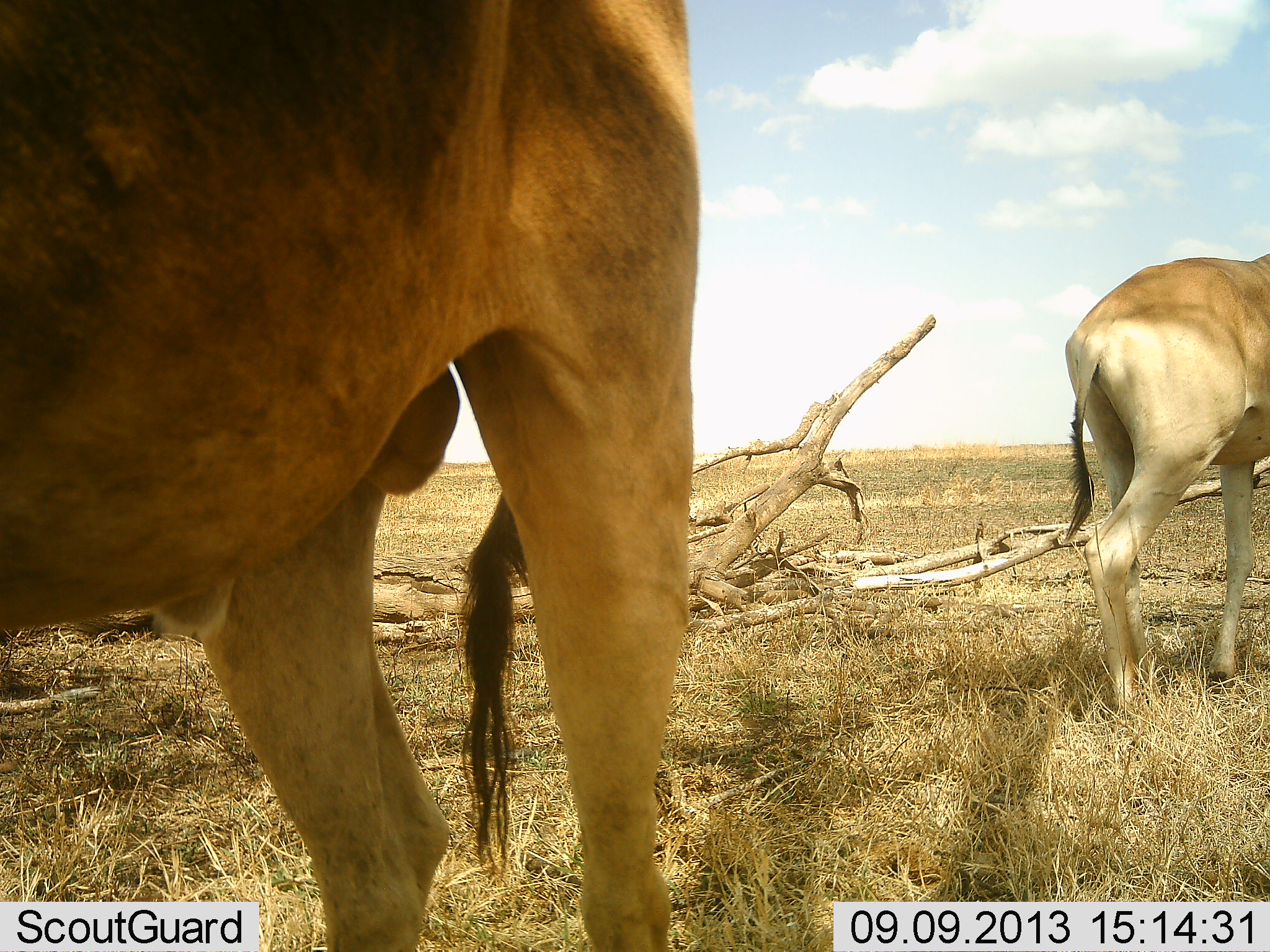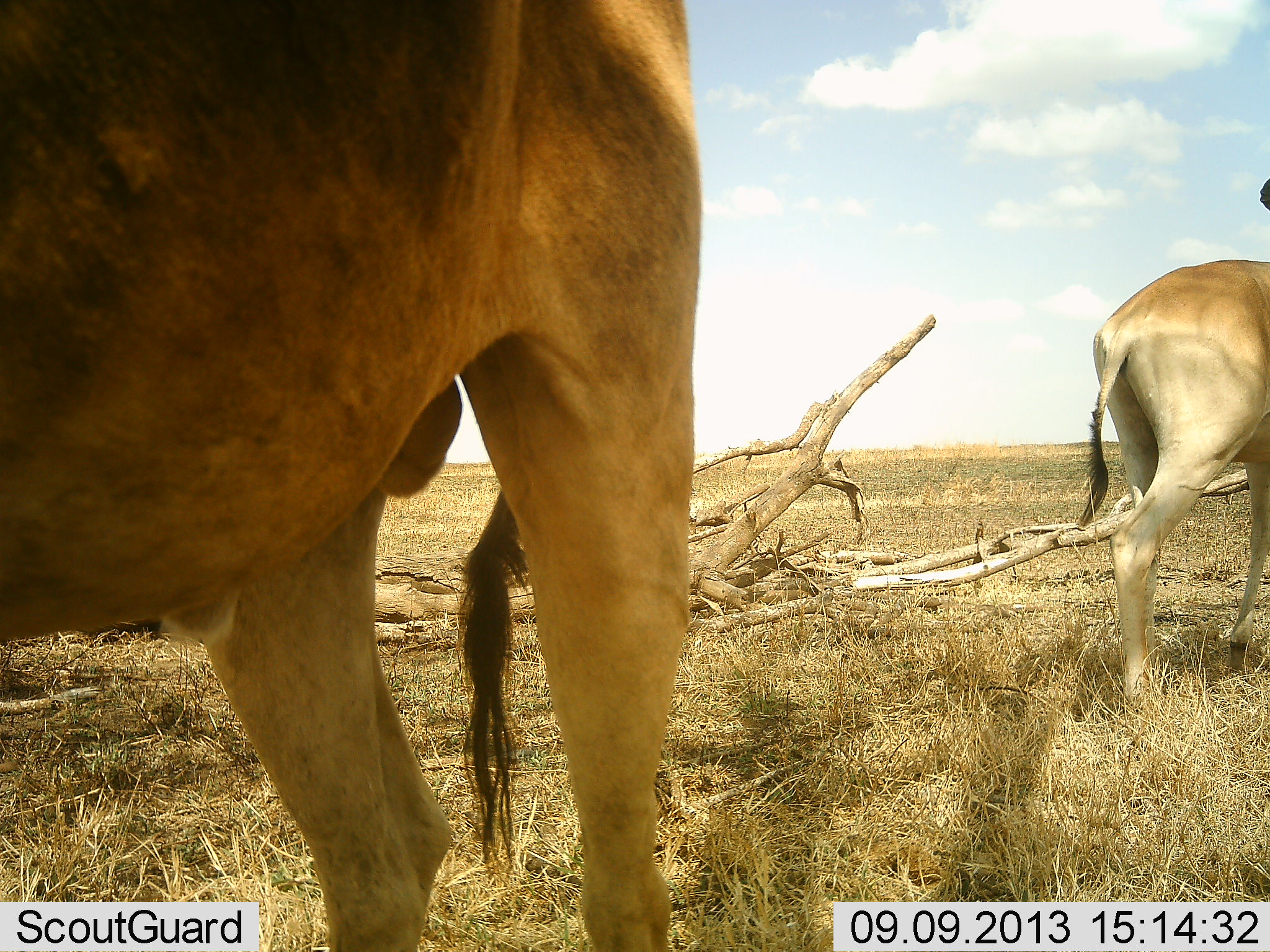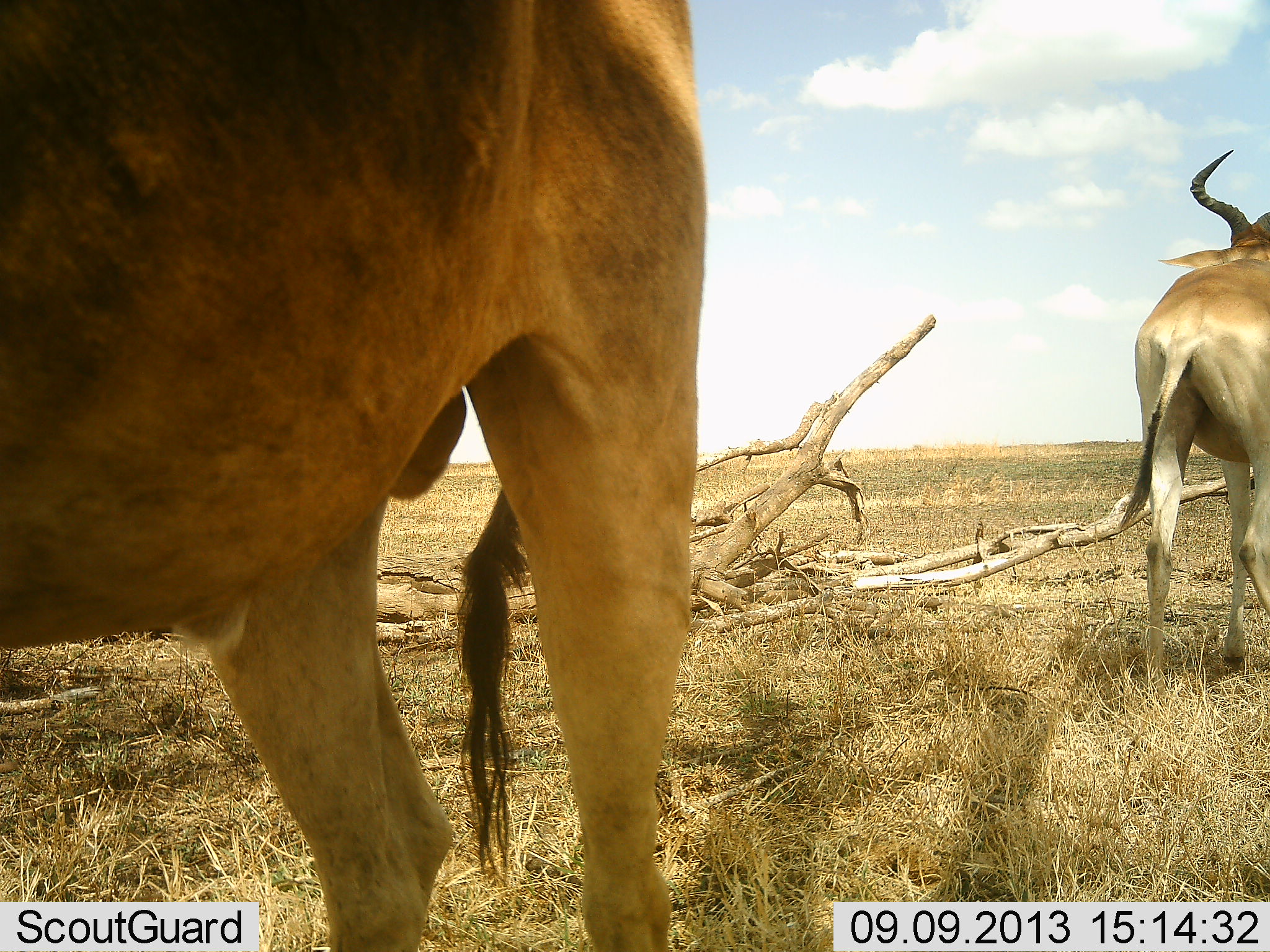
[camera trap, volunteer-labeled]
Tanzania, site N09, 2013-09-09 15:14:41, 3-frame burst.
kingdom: Animalia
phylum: Chordata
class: Mammalia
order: Artiodactyla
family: Bovidae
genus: Alcelaphus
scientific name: Alcelaphus buselaphus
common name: hartebeest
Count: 2.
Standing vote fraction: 80%.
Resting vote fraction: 0%.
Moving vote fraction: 60%.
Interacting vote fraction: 0%.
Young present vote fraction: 0%.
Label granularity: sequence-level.